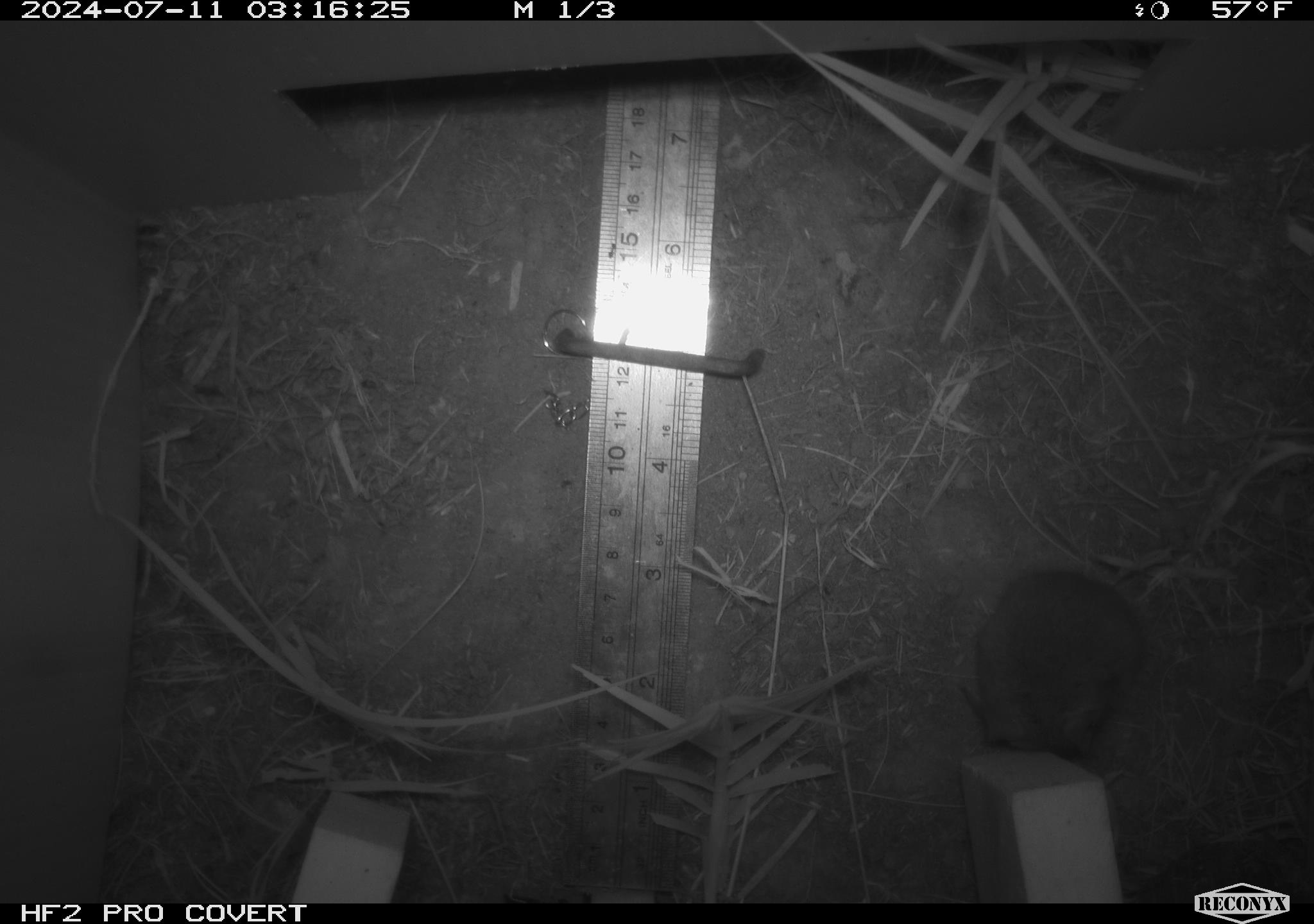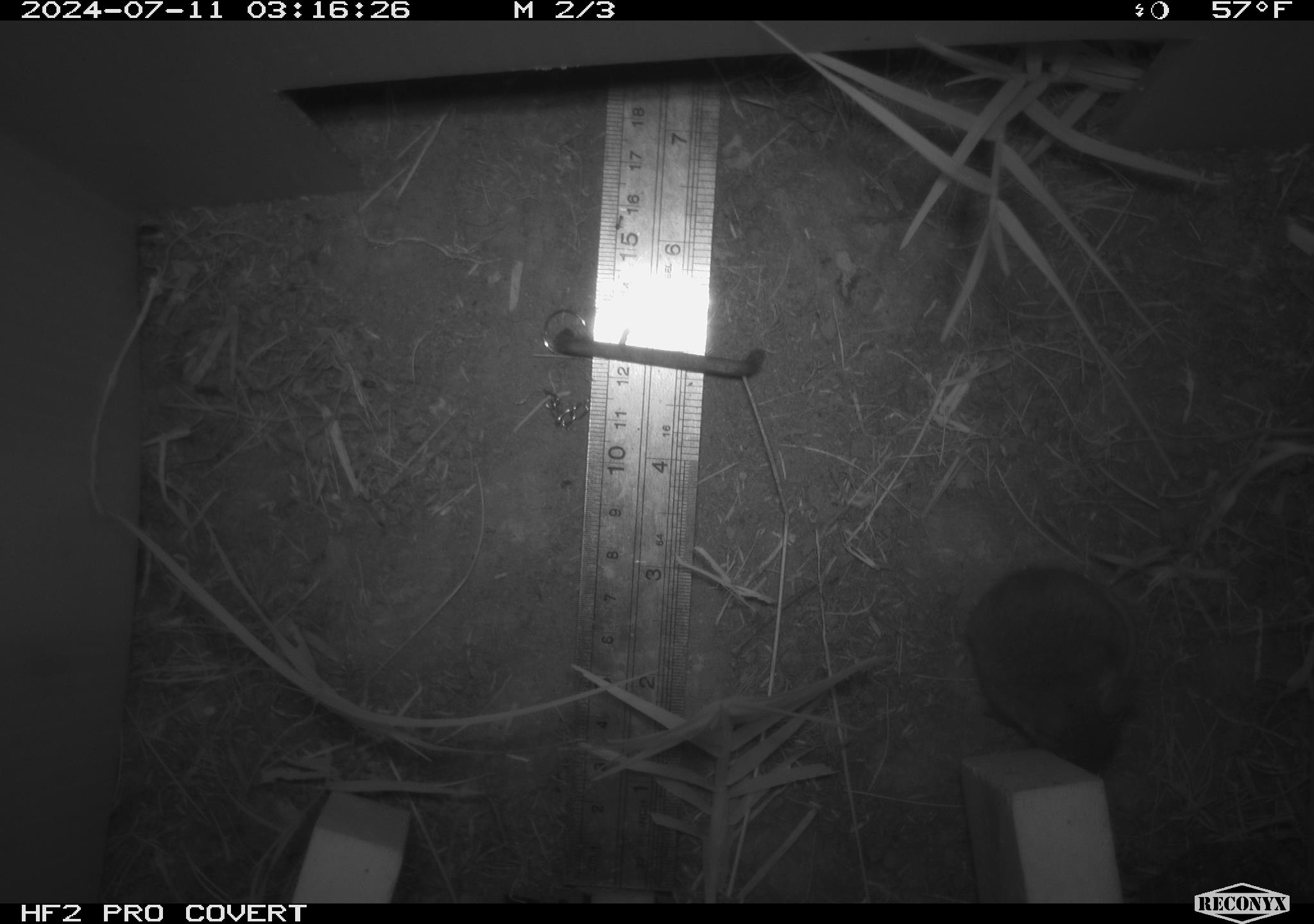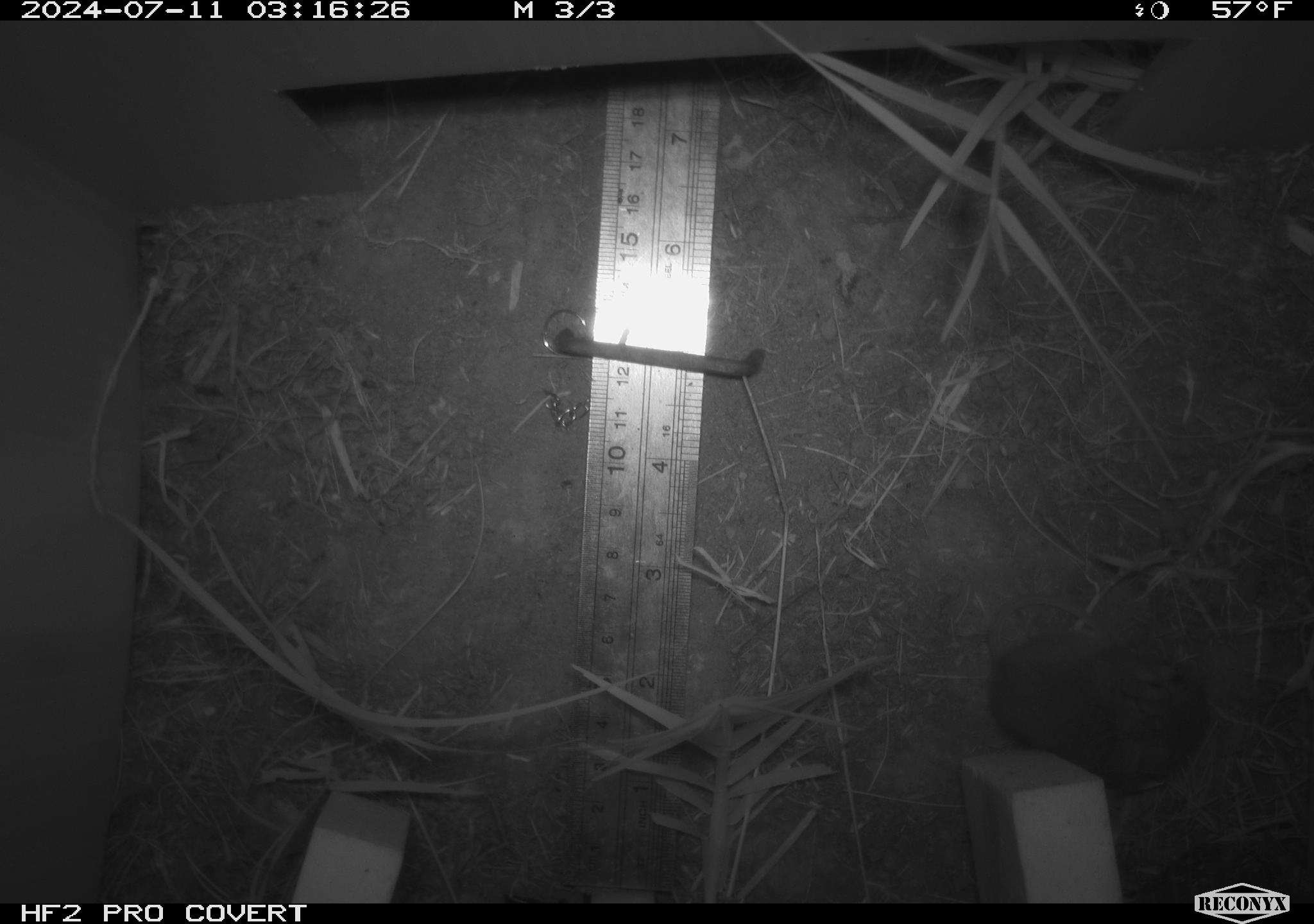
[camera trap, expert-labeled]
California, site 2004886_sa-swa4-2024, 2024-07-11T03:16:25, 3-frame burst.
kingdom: Animalia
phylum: Chordata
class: Mammalia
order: Rodentia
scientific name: Rodentia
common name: mouse species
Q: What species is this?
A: Mouse species (Rodentia).